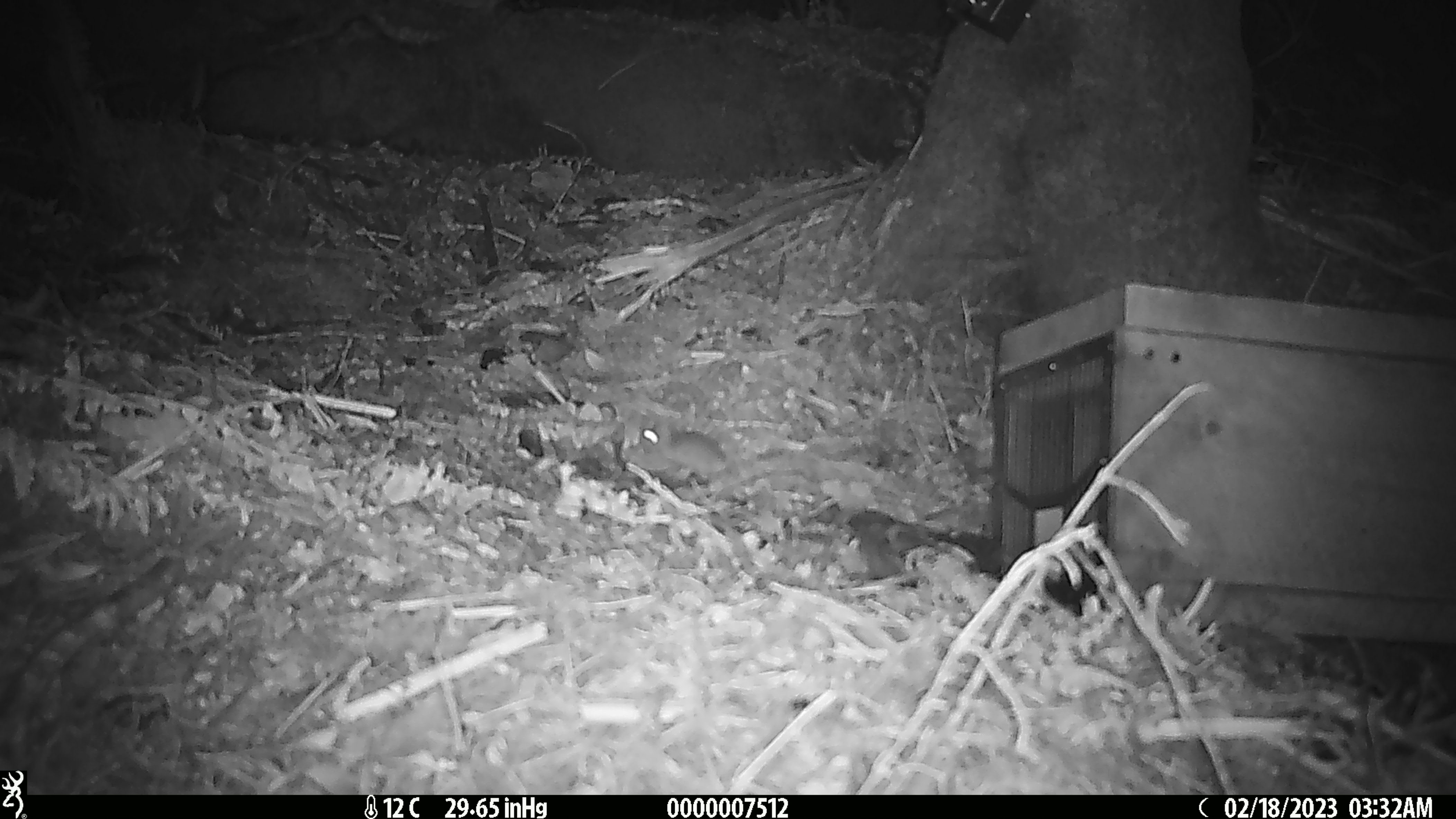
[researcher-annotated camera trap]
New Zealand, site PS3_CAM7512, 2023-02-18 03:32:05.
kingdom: Animalia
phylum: Chordata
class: Mammalia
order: Rodentia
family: Muridae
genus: Mus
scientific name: Mus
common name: mouse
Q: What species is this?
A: Mouse (Mus).